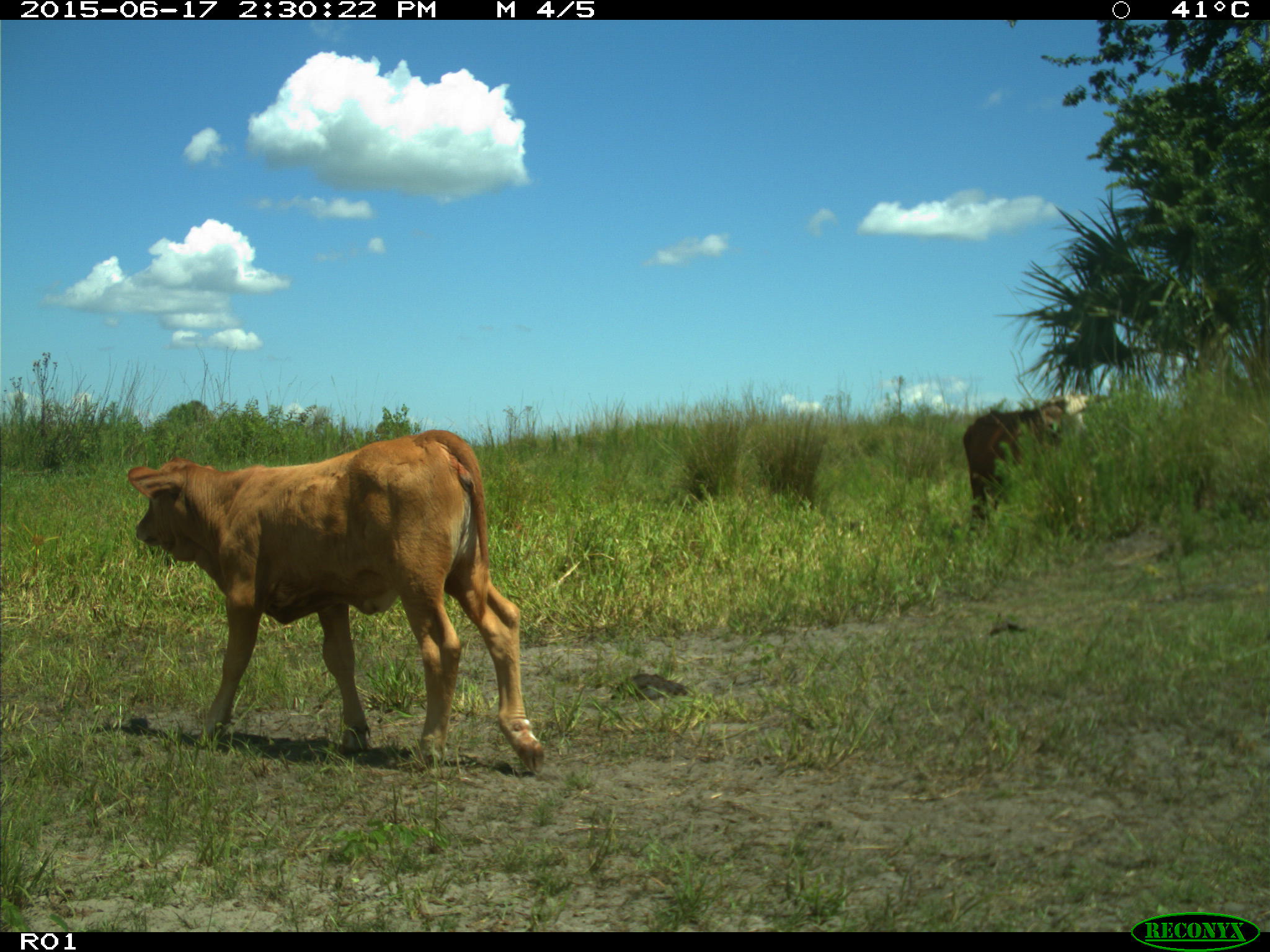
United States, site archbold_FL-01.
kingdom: Animalia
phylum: Chordata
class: Mammalia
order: Artiodactyla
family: Bovidae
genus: Bos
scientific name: Bos taurus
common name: domestic cow